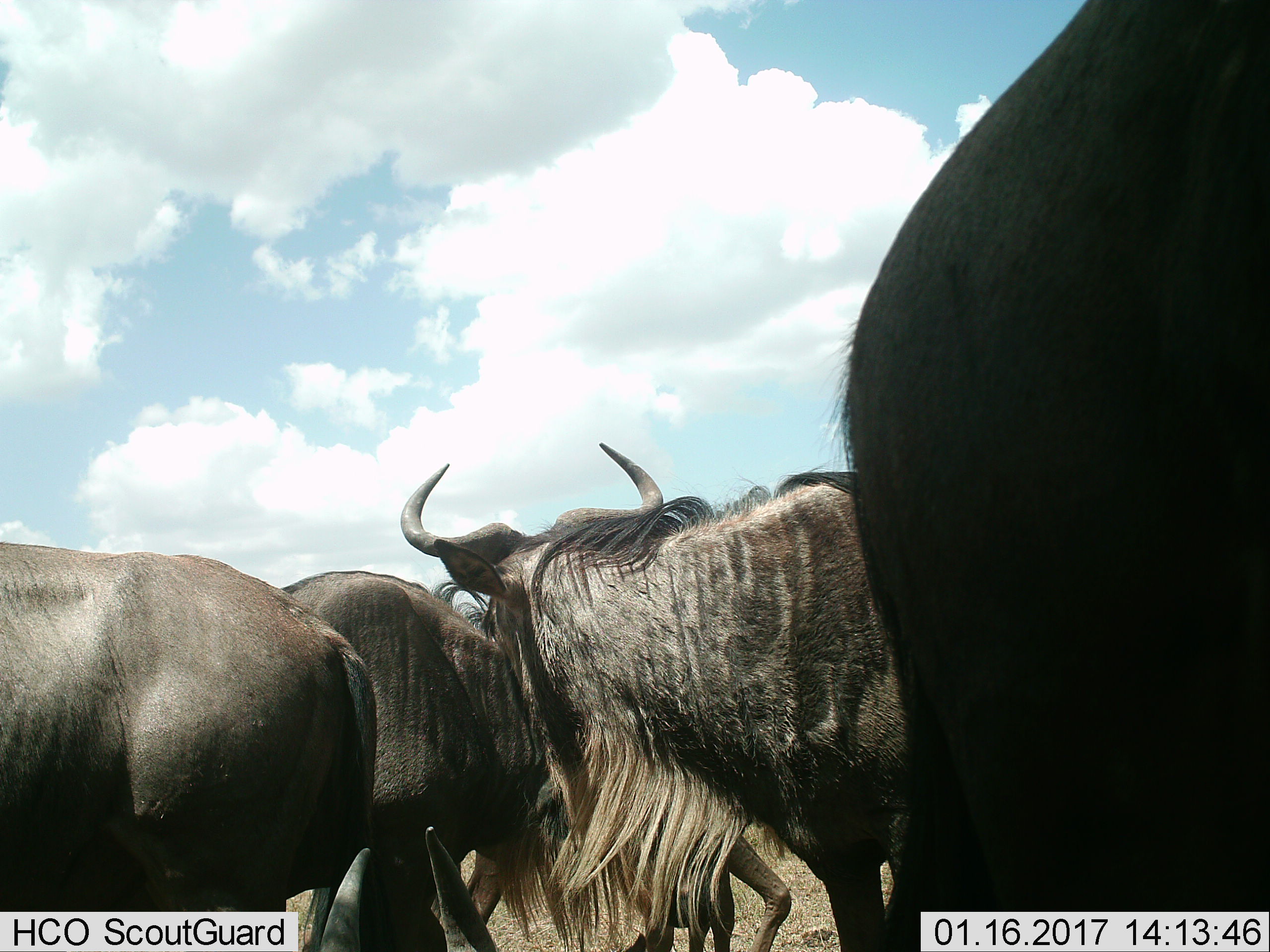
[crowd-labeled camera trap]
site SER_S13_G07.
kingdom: Animalia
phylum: Chordata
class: Mammalia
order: Artiodactyla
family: Bovidae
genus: Connochaetes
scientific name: Connochaetes taurinus taurinus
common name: blue wildebeest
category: wildebeestblue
Wildebeestblue (blue wildebeest) (Connochaetes taurinus taurinus), count 4. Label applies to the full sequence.